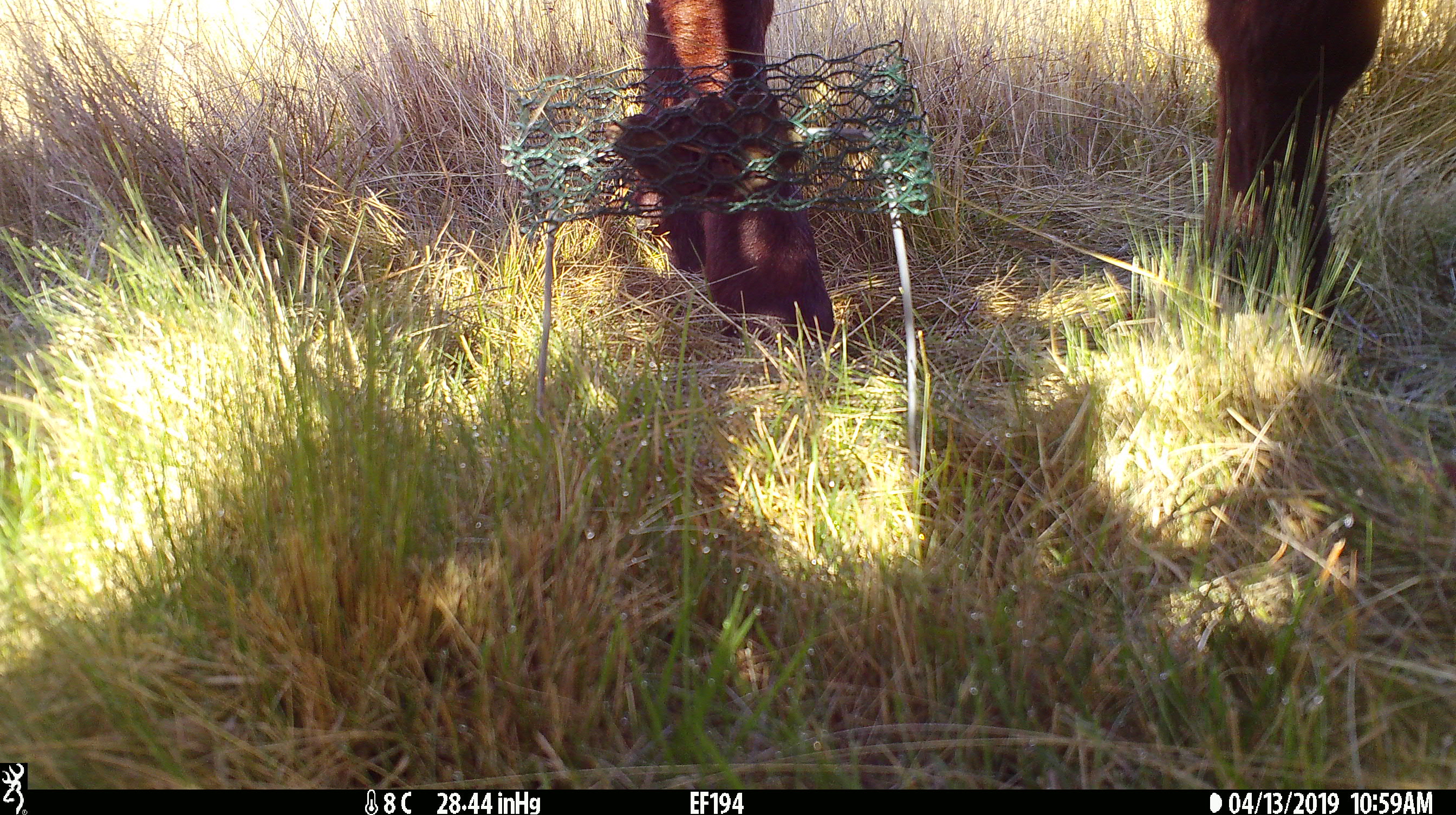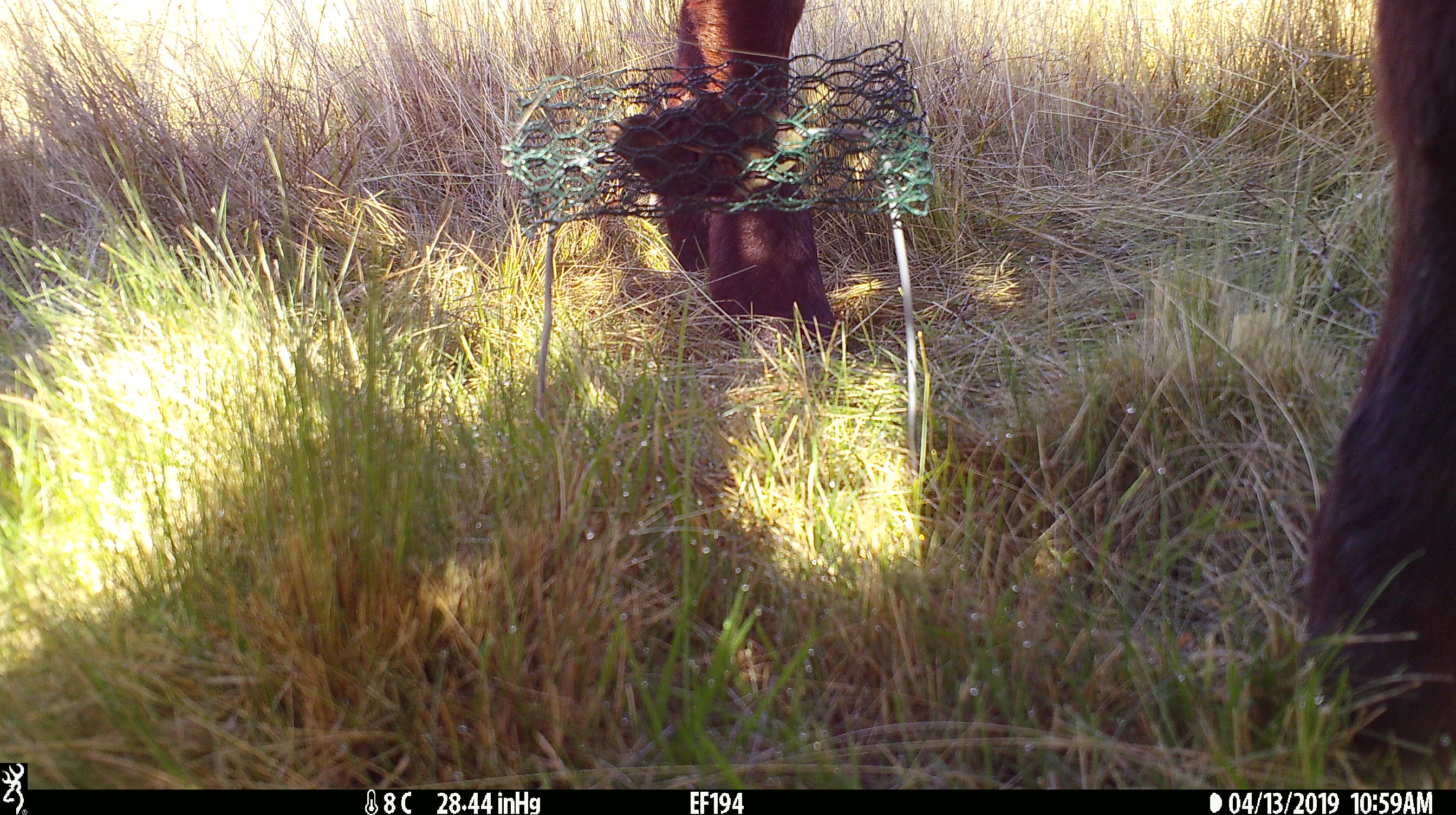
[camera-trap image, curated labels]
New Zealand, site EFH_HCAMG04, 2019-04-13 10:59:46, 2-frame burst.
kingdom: Animalia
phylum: Chordata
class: Mammalia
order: Artiodactyla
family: Bovidae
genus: Bos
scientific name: Bos taurus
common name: domestic cow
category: cow